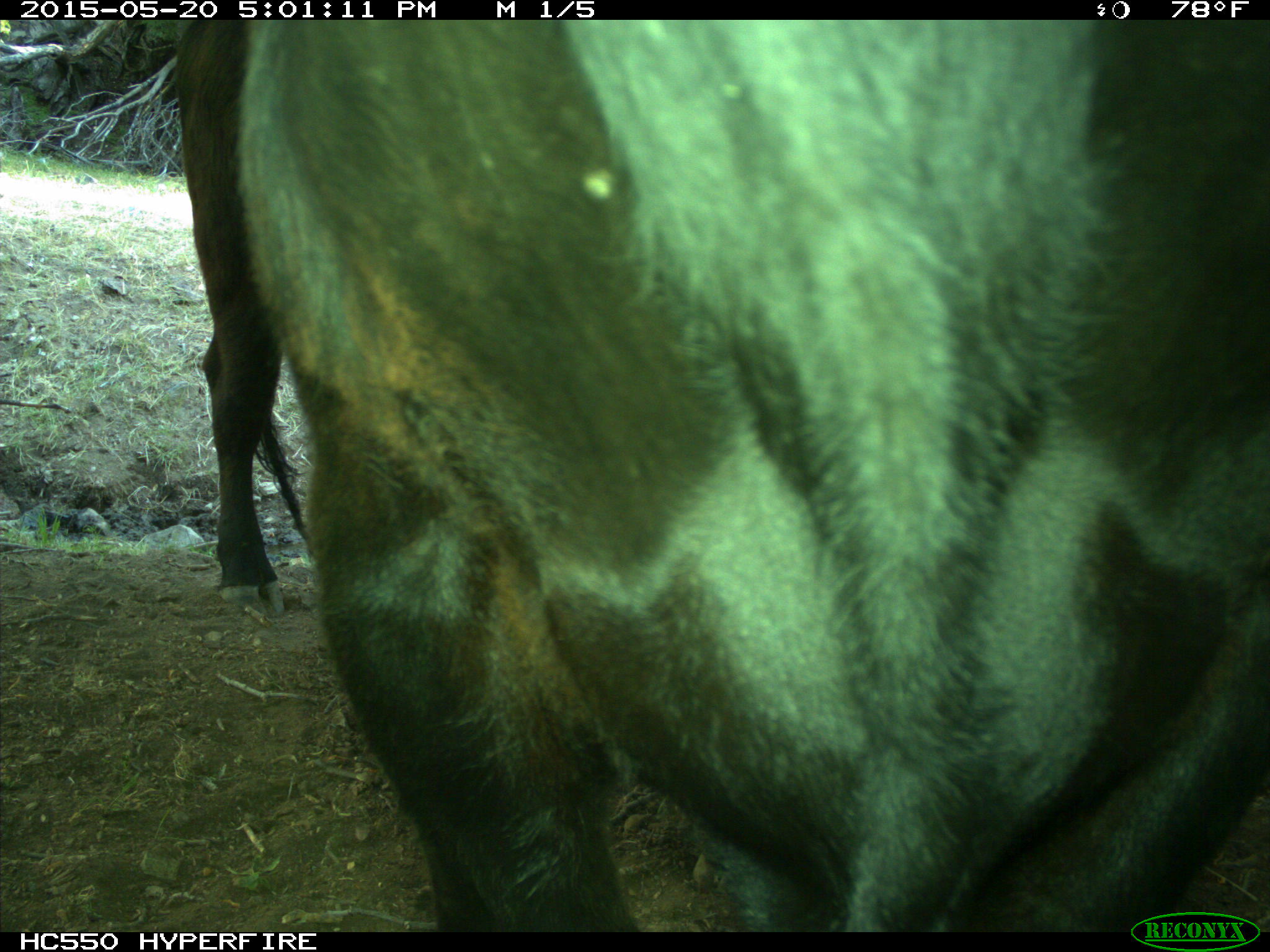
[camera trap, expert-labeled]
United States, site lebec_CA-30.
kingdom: Animalia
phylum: Chordata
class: Mammalia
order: Artiodactyla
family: Bovidae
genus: Bos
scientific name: Bos taurus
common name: domestic cow